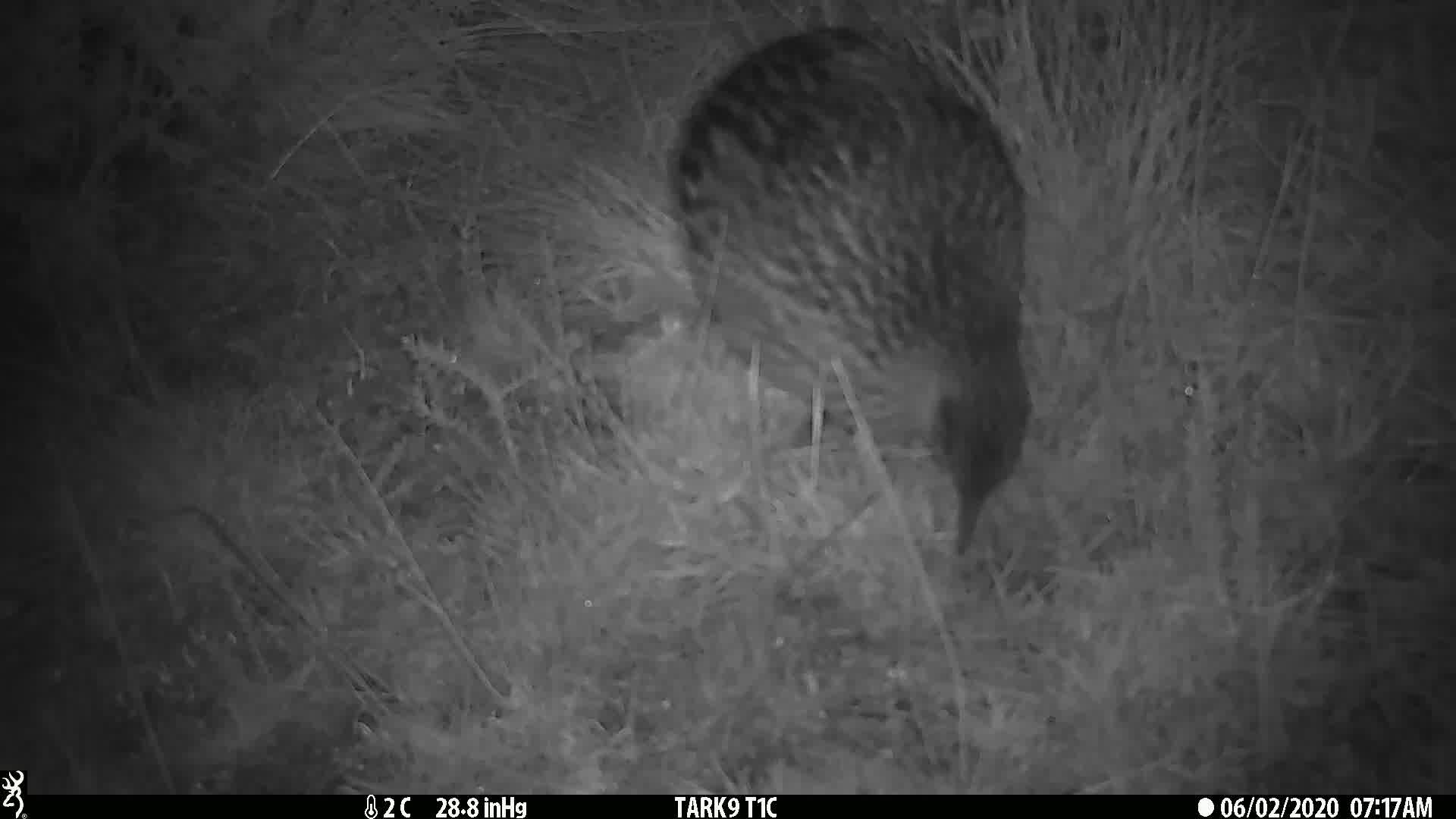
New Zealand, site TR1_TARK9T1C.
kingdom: Animalia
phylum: Chordata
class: Aves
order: Gruiformes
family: Rallidae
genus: Gallirallus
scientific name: Gallirallus australis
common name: weka